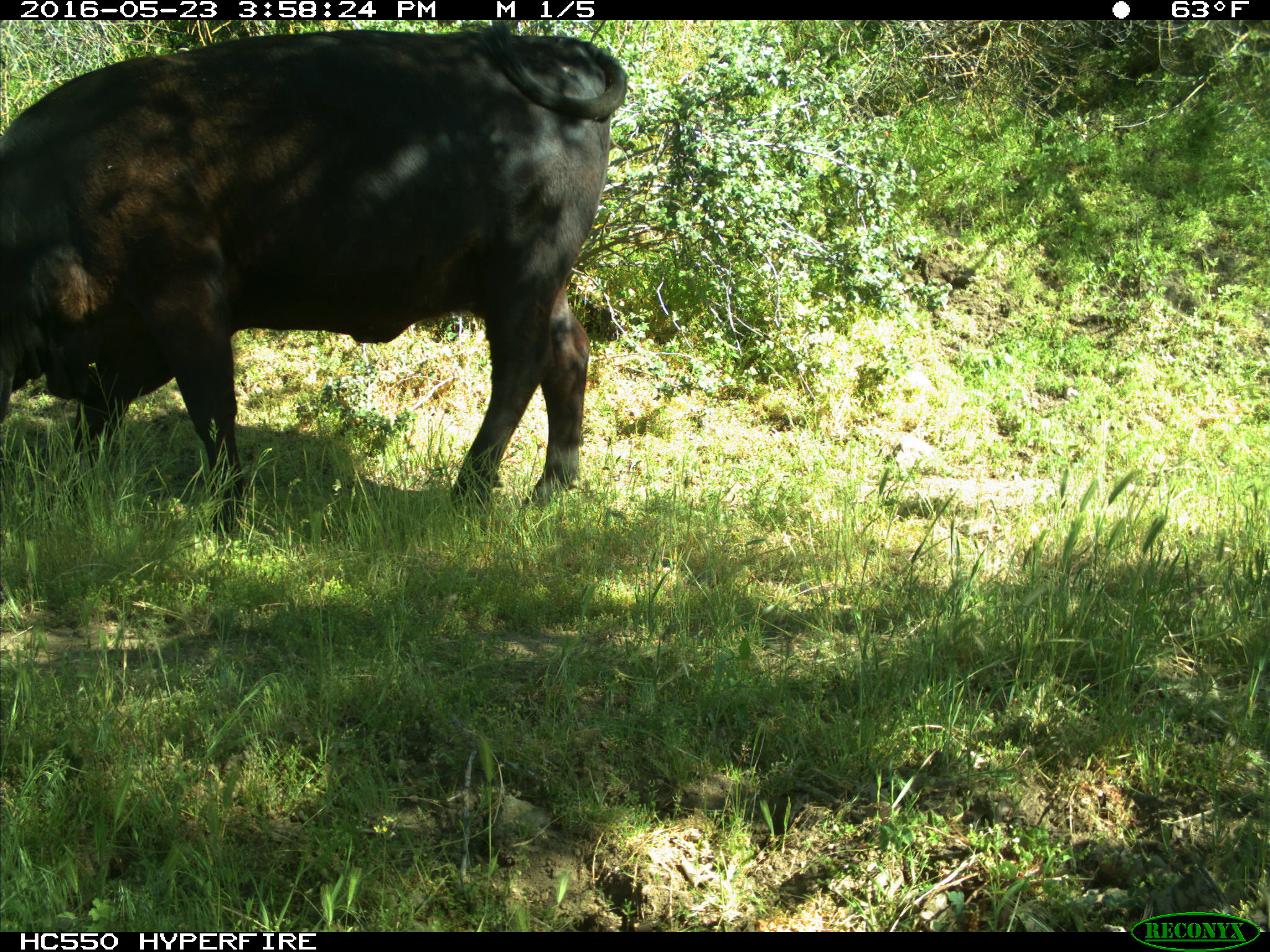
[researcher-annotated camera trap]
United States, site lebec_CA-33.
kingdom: Animalia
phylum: Chordata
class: Mammalia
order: Artiodactyla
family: Bovidae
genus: Bos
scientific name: Bos taurus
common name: domestic cow